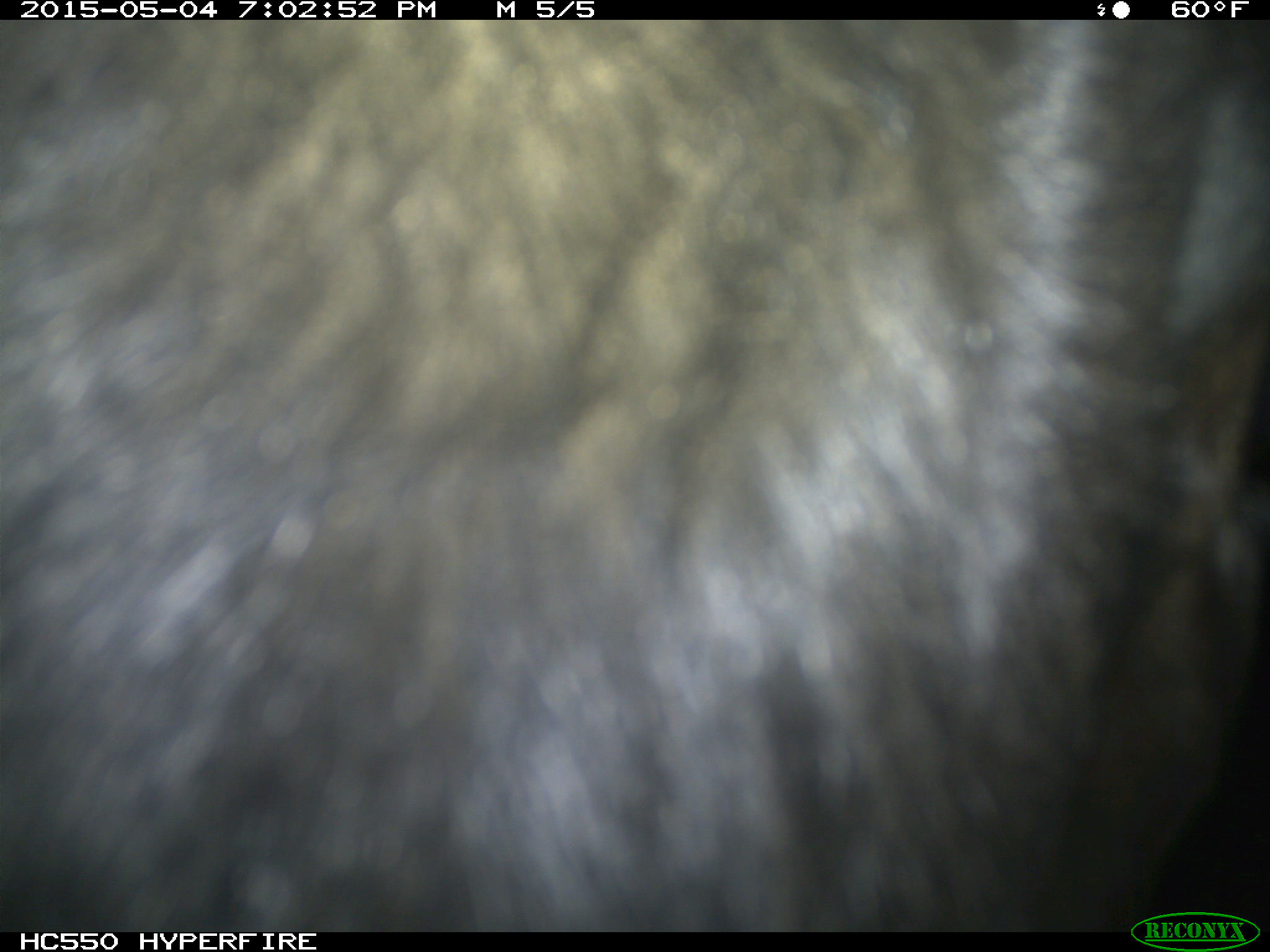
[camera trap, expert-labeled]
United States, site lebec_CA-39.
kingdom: Animalia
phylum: Chordata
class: Mammalia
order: Artiodactyla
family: Bovidae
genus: Bos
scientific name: Bos taurus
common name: domestic cow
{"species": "Bos taurus (domestic cow)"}